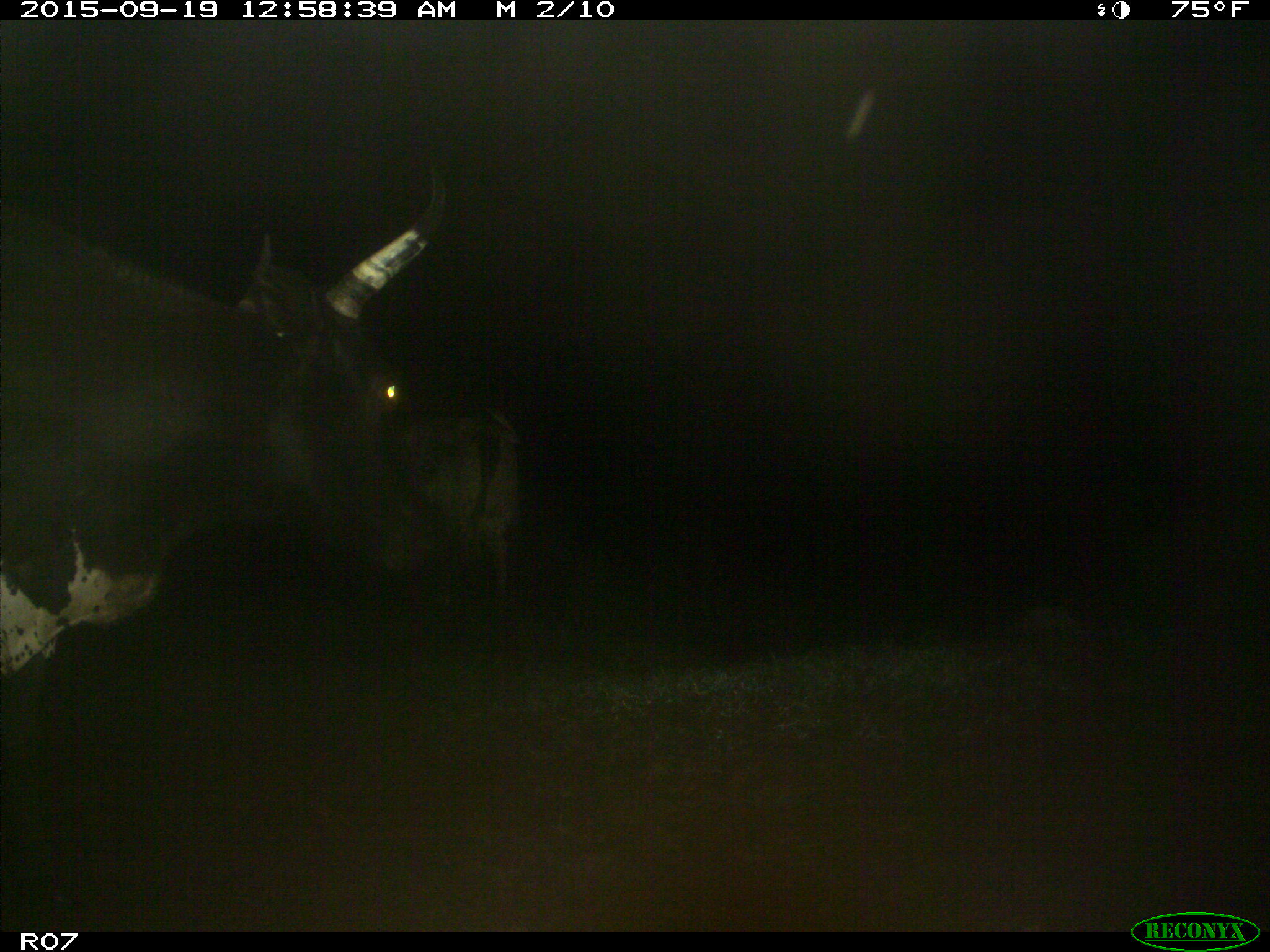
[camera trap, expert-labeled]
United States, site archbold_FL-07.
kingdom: Animalia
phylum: Chordata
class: Mammalia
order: Artiodactyla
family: Bovidae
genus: Bos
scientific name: Bos taurus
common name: domestic cow